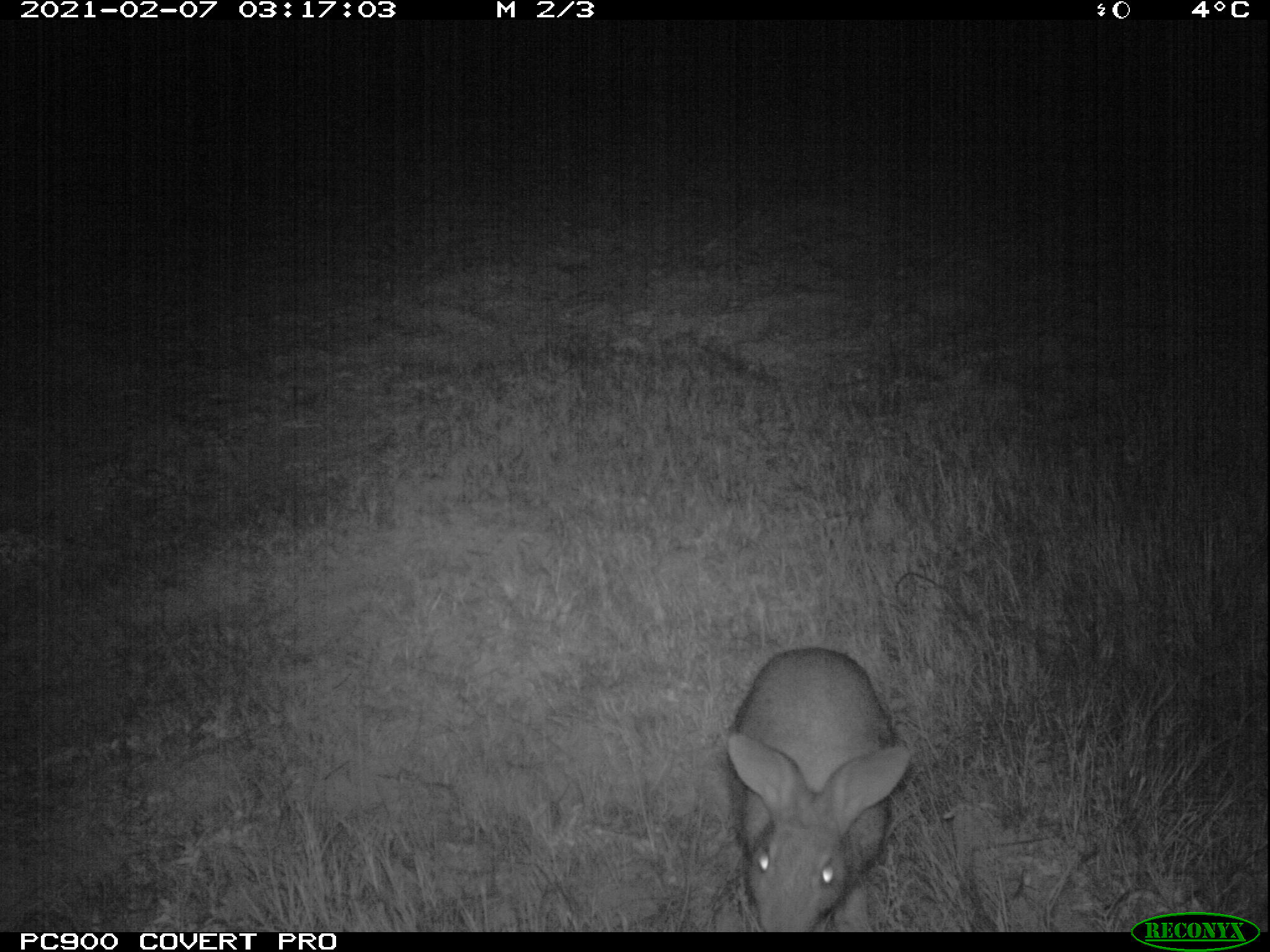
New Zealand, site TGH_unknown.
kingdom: Animalia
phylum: Chordata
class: Mammalia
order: Lagomorpha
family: Leporidae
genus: Oryctolagus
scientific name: Oryctolagus cuniculus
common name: european rabbit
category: rabbit